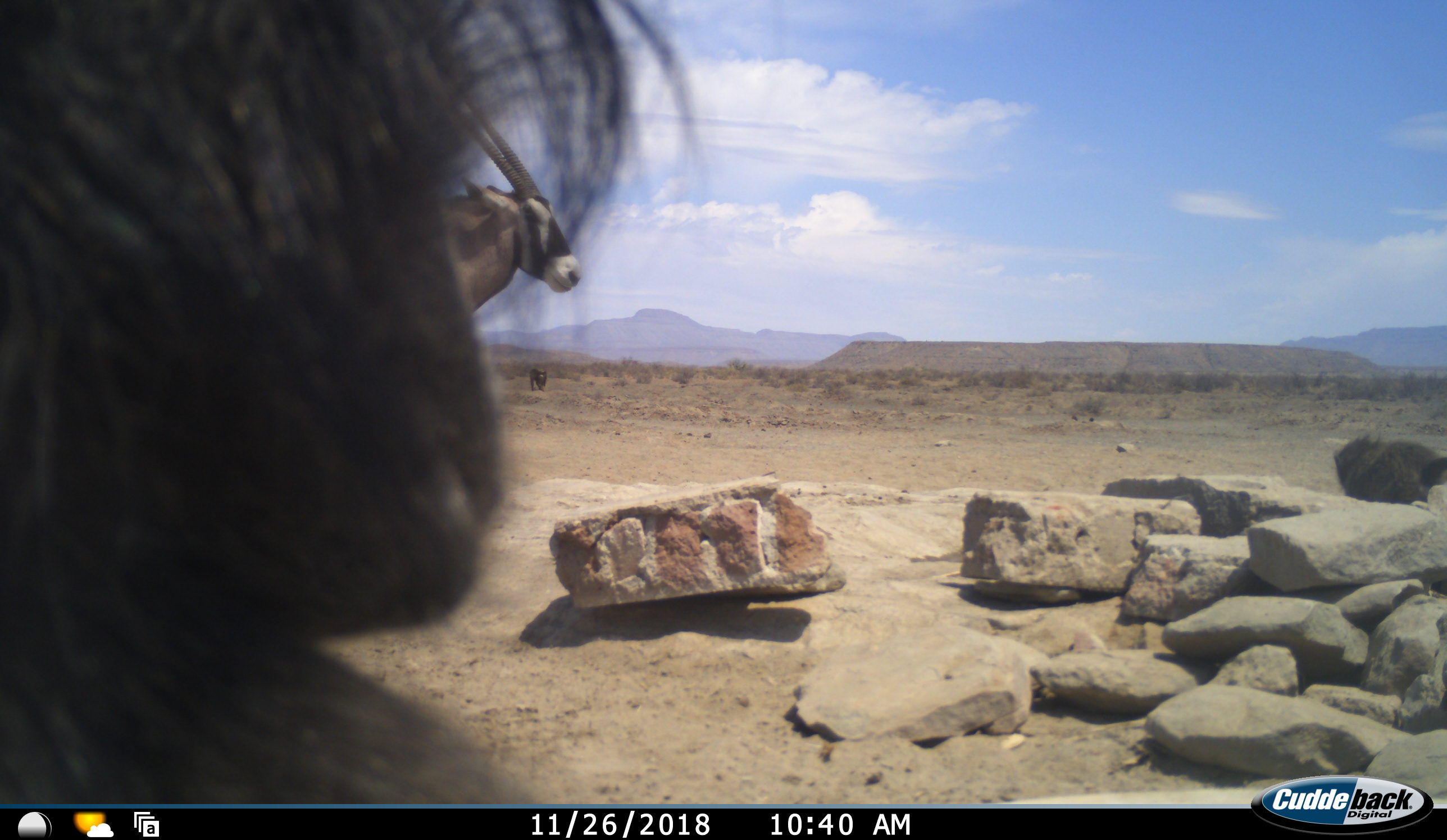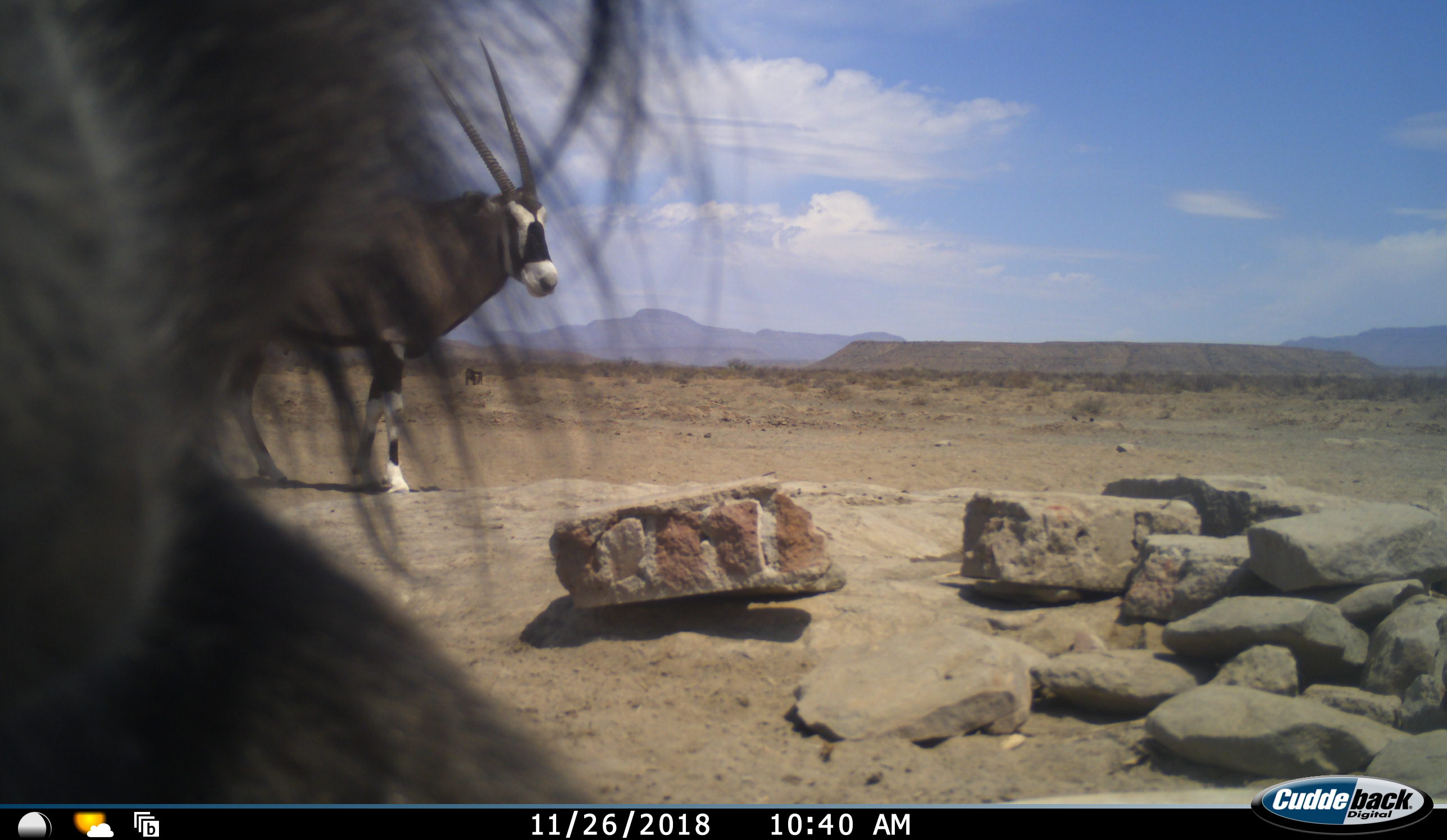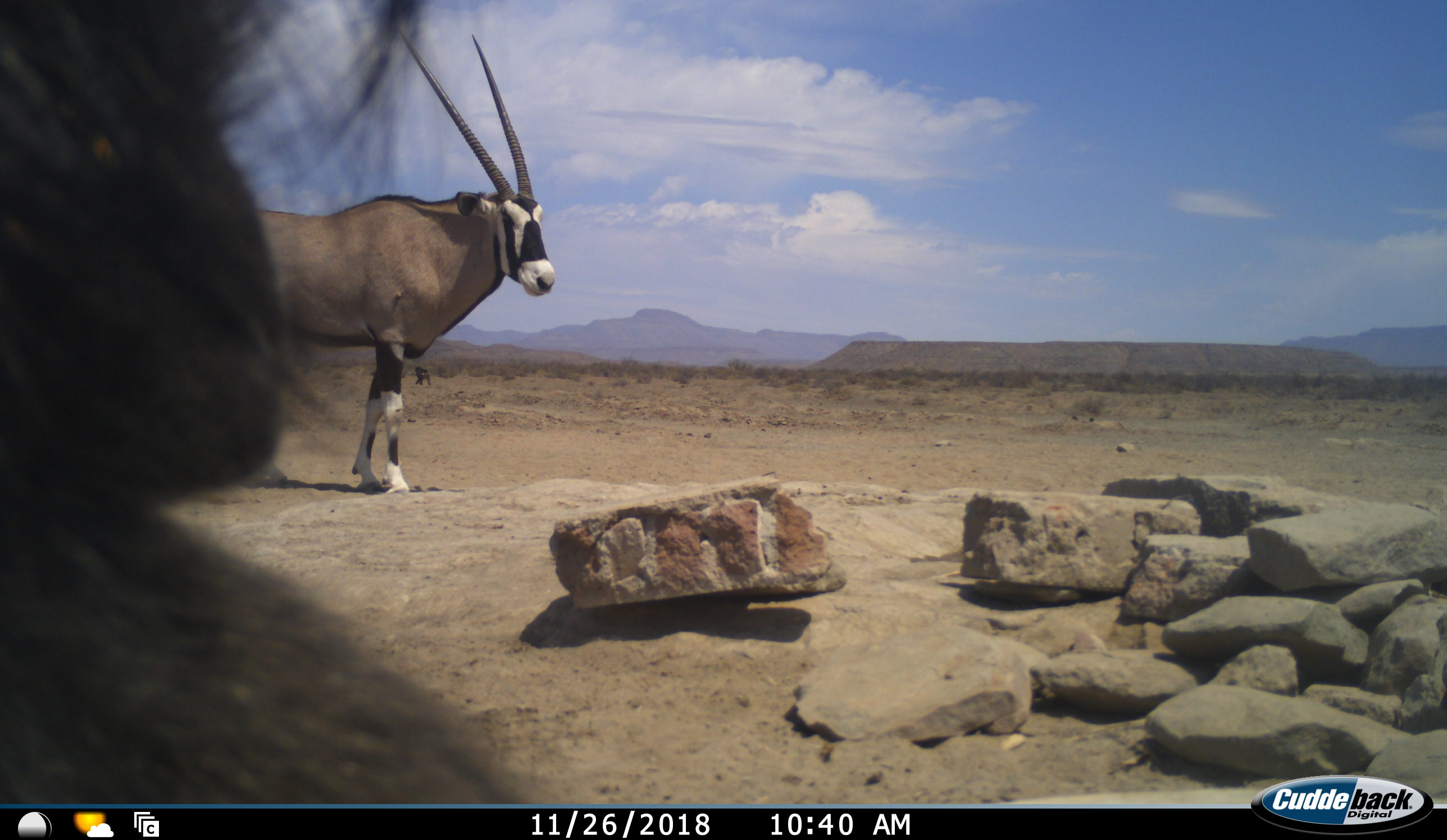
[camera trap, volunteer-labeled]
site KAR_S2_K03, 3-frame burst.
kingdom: Animalia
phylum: Chordata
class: Mammalia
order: Primates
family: Cercopithecidae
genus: Papio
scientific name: Papio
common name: baboon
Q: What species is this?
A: Baboon (Papio).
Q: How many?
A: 2.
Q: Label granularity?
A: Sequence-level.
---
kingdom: Animalia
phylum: Chordata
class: Mammalia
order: Artiodactyla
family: Bovidae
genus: Oryx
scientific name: Oryx gazella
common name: gemsbok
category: oryx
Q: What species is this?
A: Oryx (gemsbok) (Oryx gazella).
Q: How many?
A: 1.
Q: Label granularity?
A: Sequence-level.